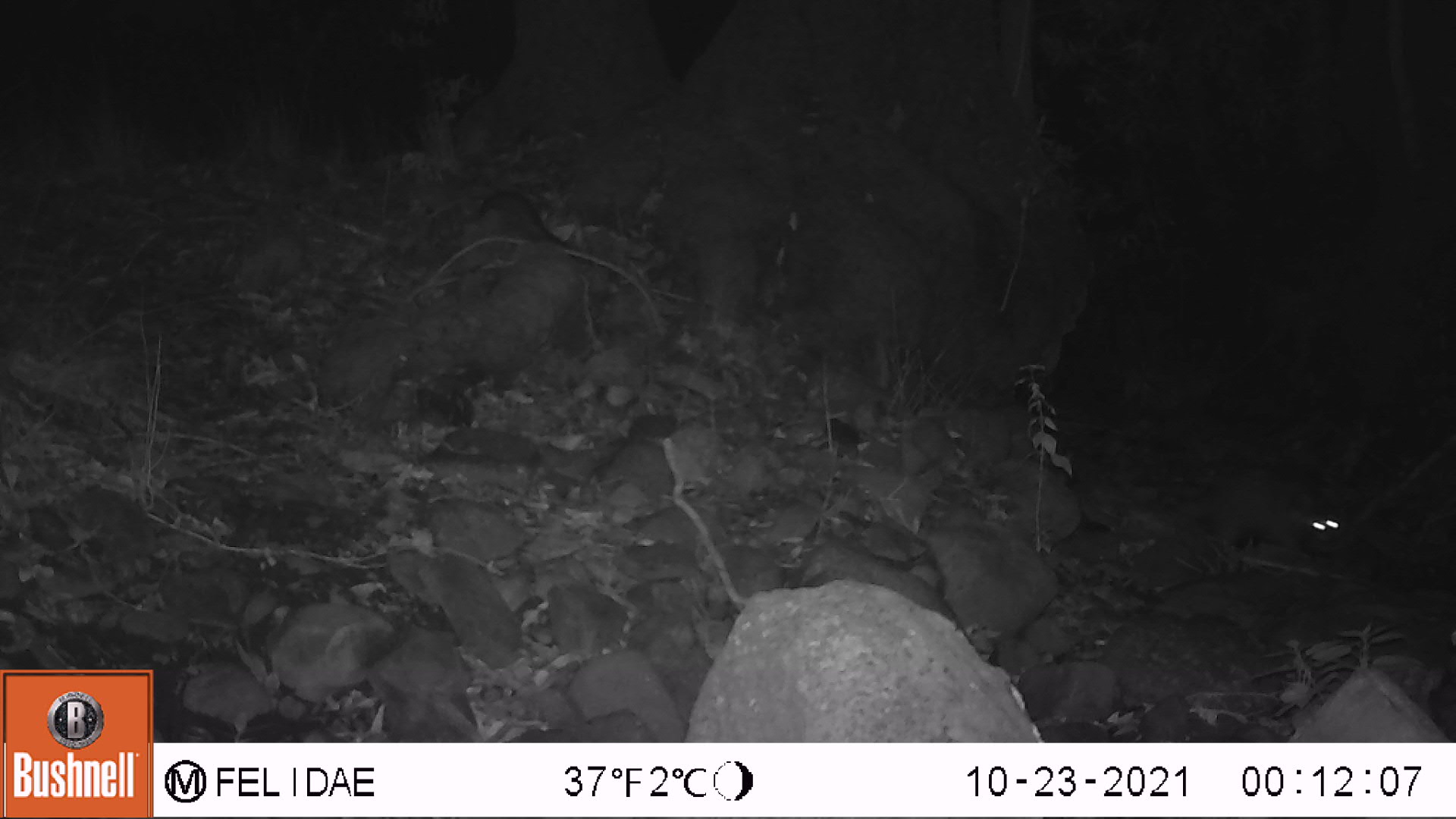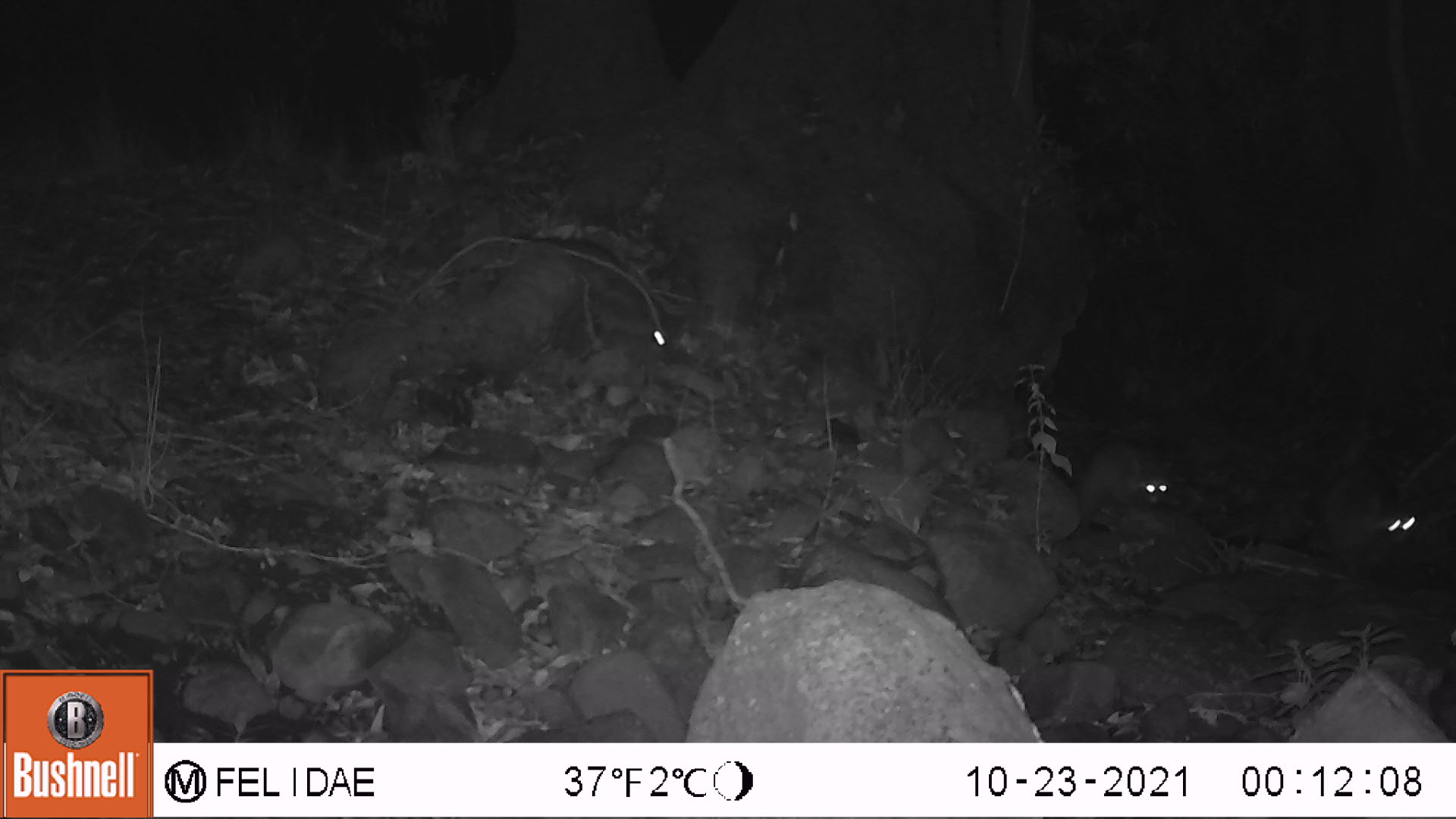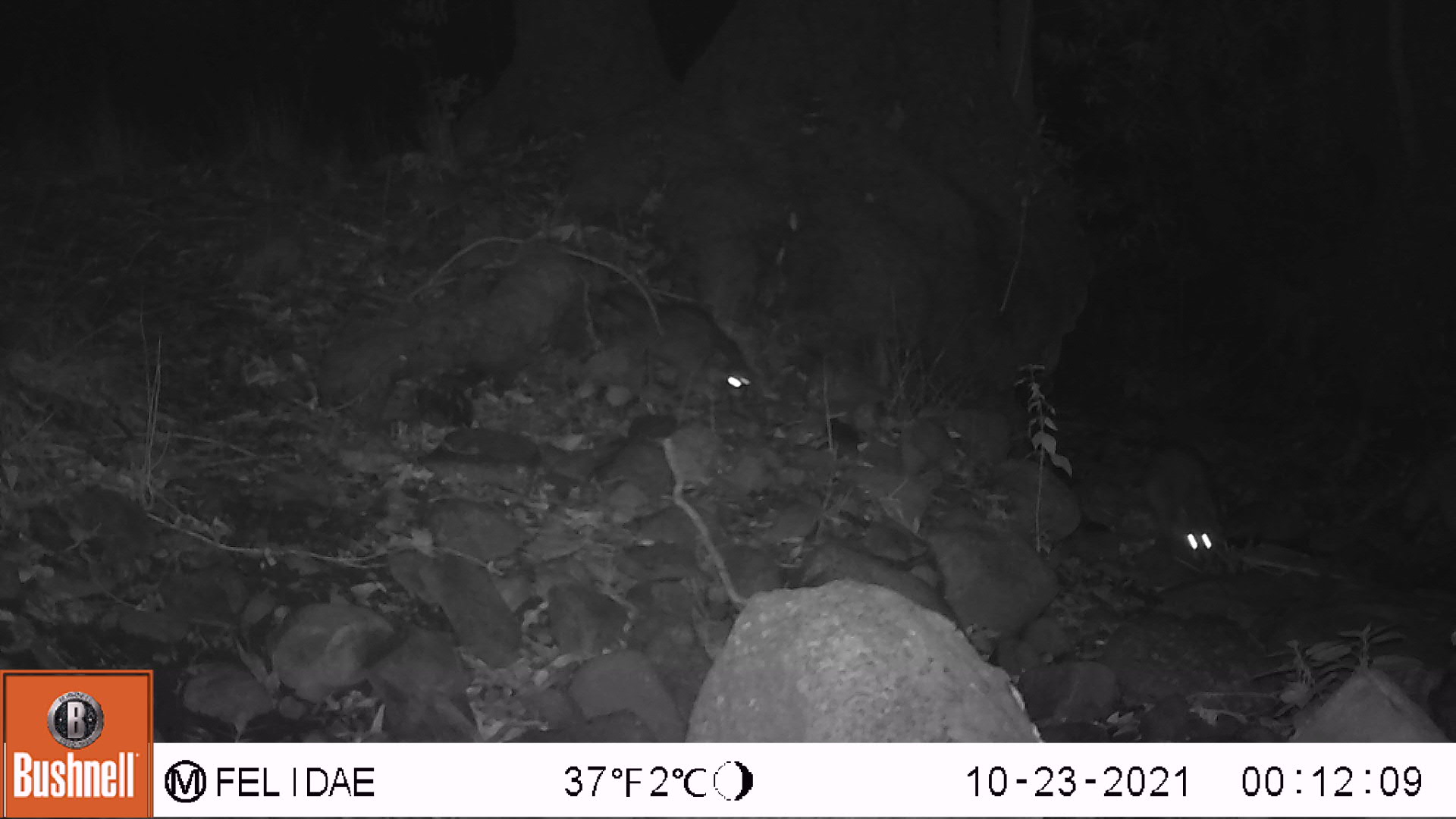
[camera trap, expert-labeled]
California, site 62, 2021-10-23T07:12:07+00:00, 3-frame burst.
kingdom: Animalia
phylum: Chordata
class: Mammalia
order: Carnivora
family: Procyonidae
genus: Procyon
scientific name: Procyon lotor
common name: raccoon